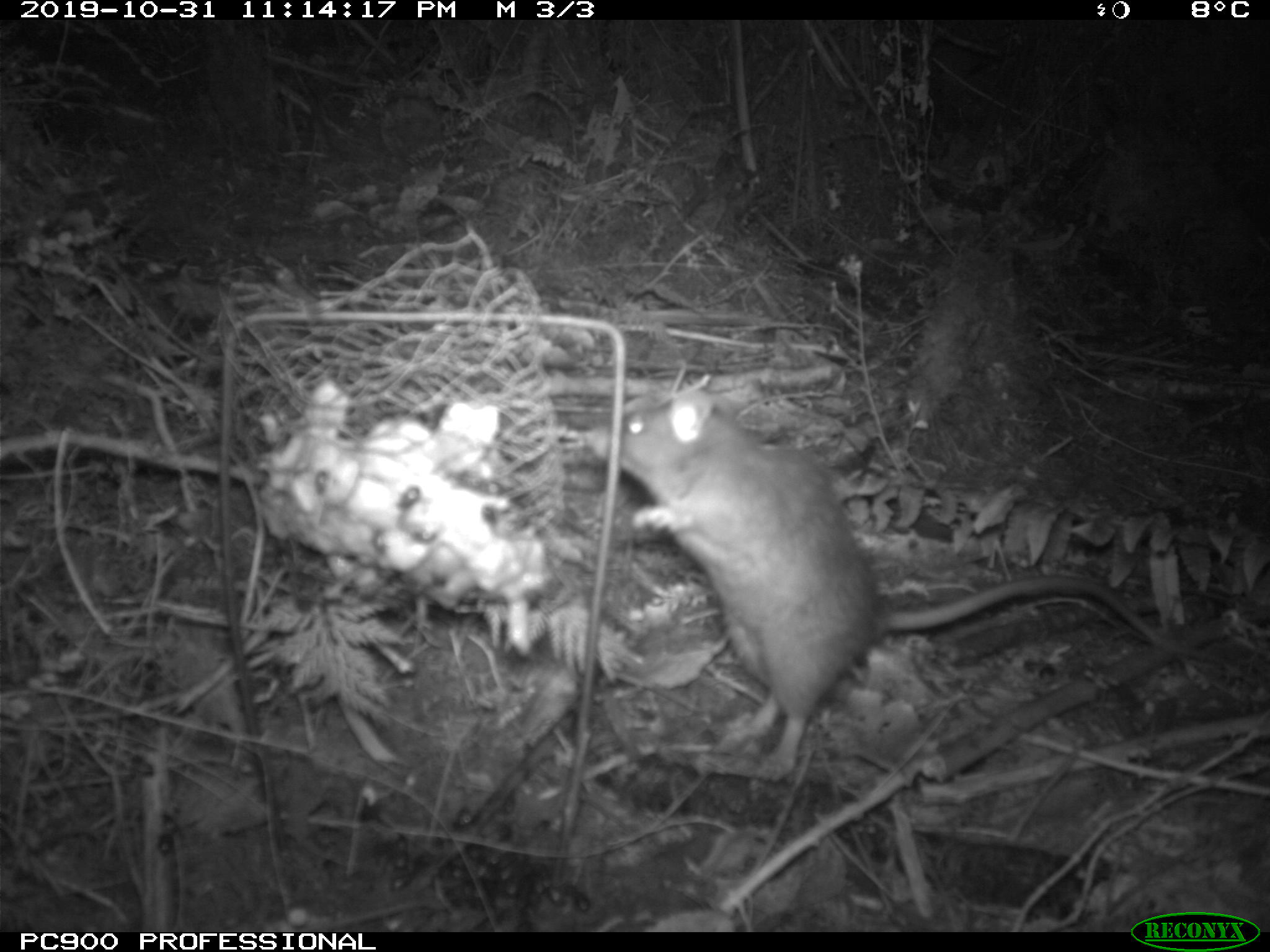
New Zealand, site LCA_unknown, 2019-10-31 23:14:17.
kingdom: Animalia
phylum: Chordata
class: Mammalia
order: Rodentia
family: Muridae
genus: Rattus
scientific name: Rattus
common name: rat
Rat (Rattus).